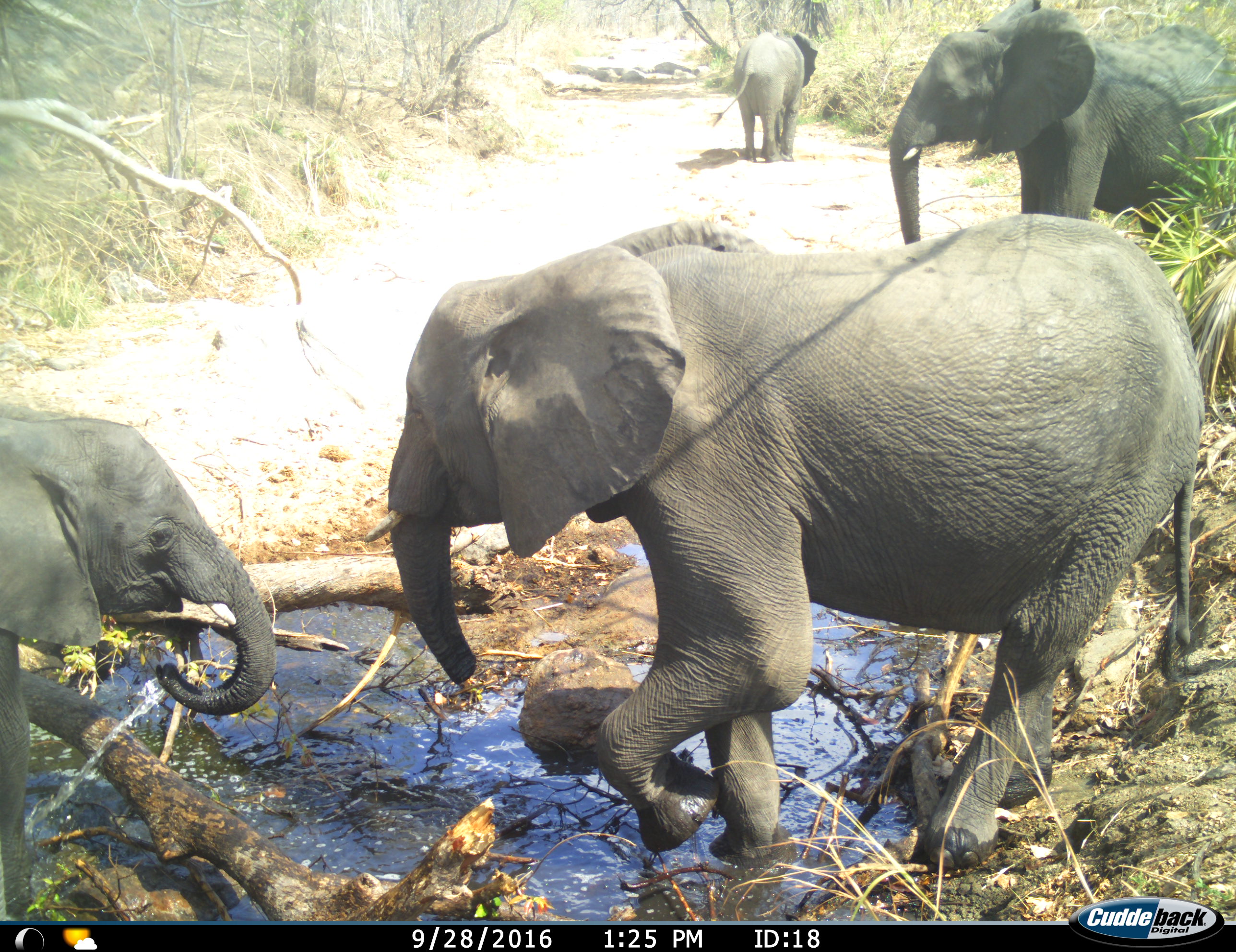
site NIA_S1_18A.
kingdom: Animalia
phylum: Chordata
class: Mammalia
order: Proboscidea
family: Elephantidae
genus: Loxodonta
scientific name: Loxodonta africana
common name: african bush elephant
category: elephant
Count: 4.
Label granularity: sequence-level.